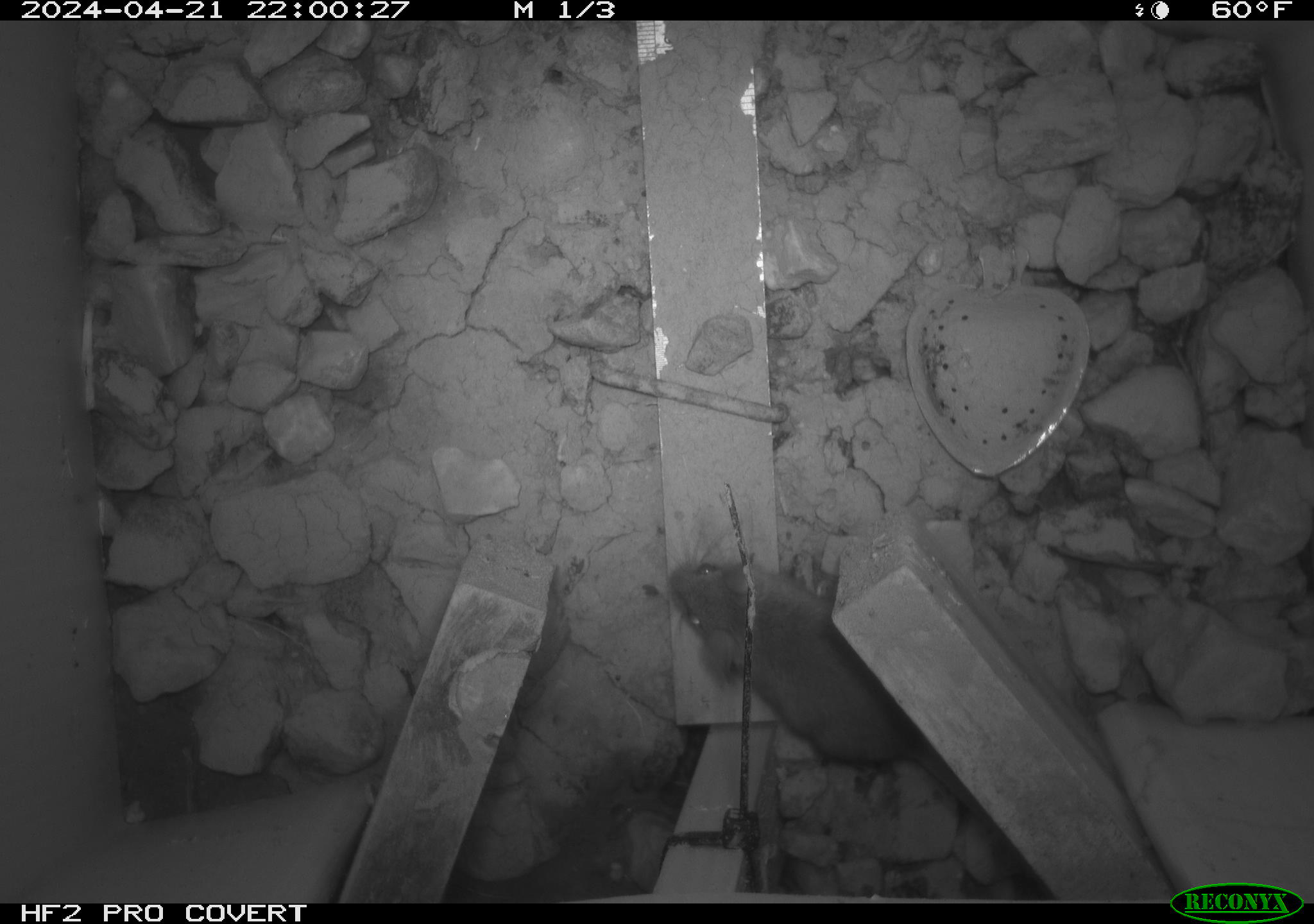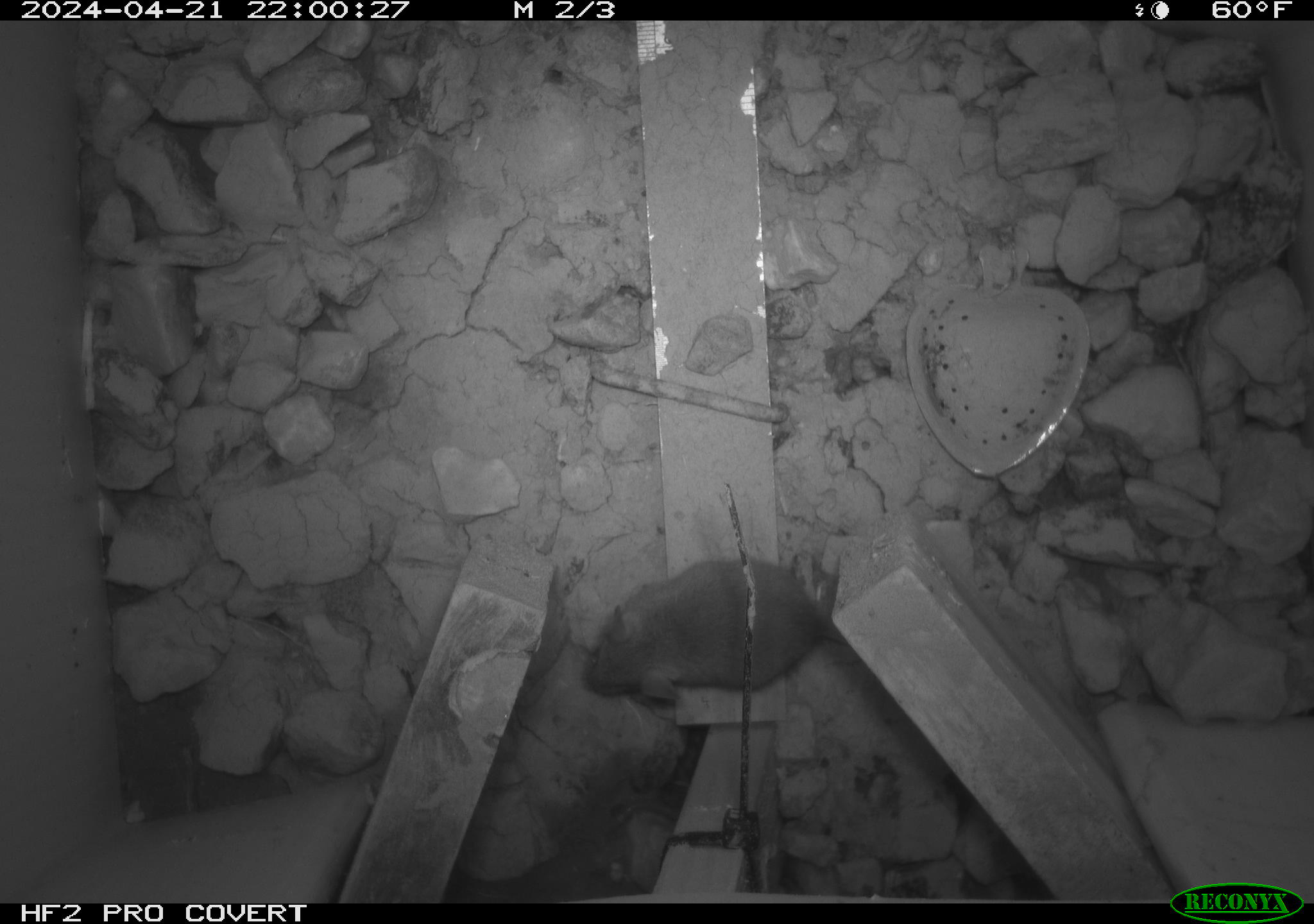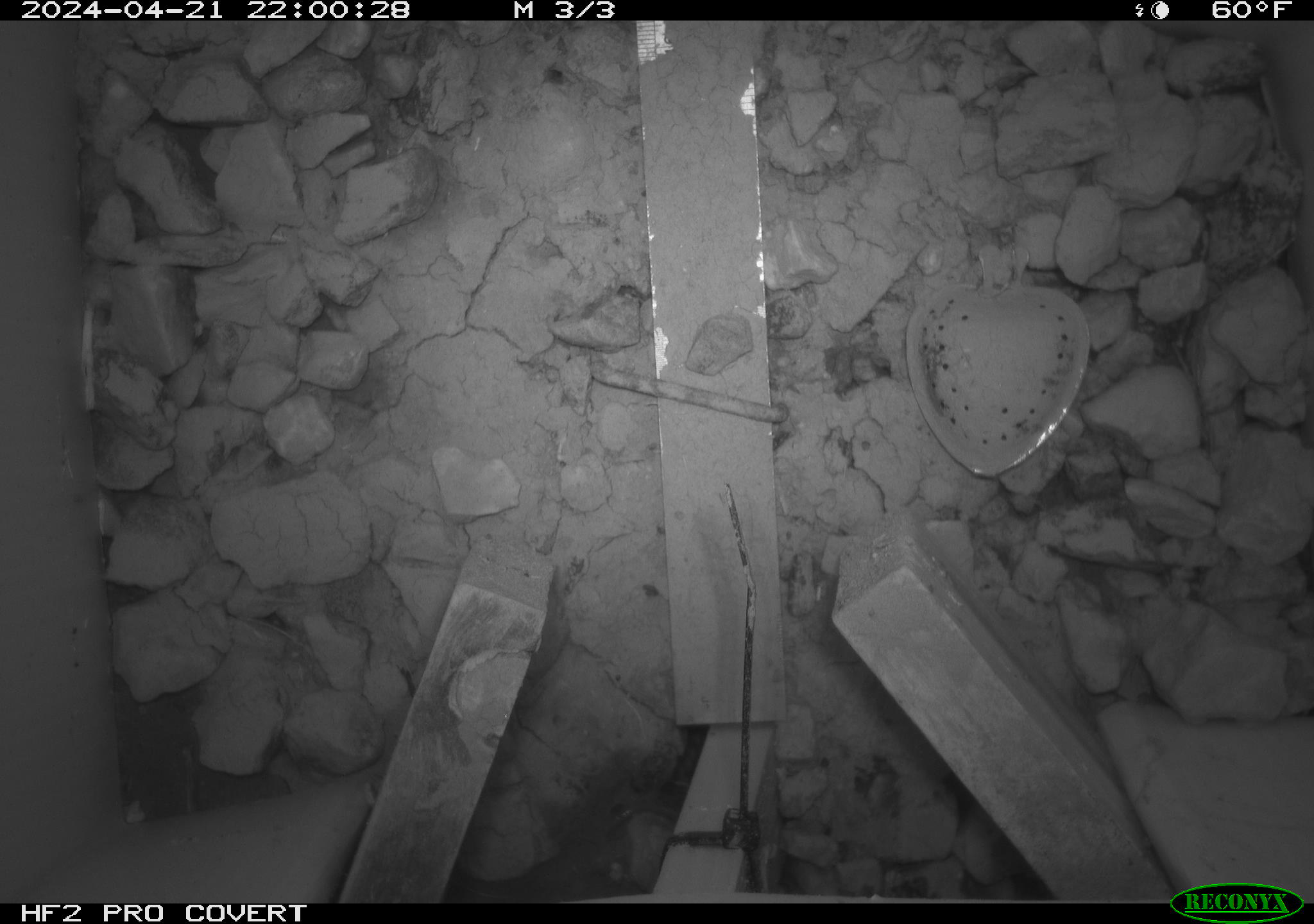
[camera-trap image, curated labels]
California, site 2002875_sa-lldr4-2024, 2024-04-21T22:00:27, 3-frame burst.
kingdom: Animalia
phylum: Chordata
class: Mammalia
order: Rodentia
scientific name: Rodentia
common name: mouse species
Mouse species (Rodentia).